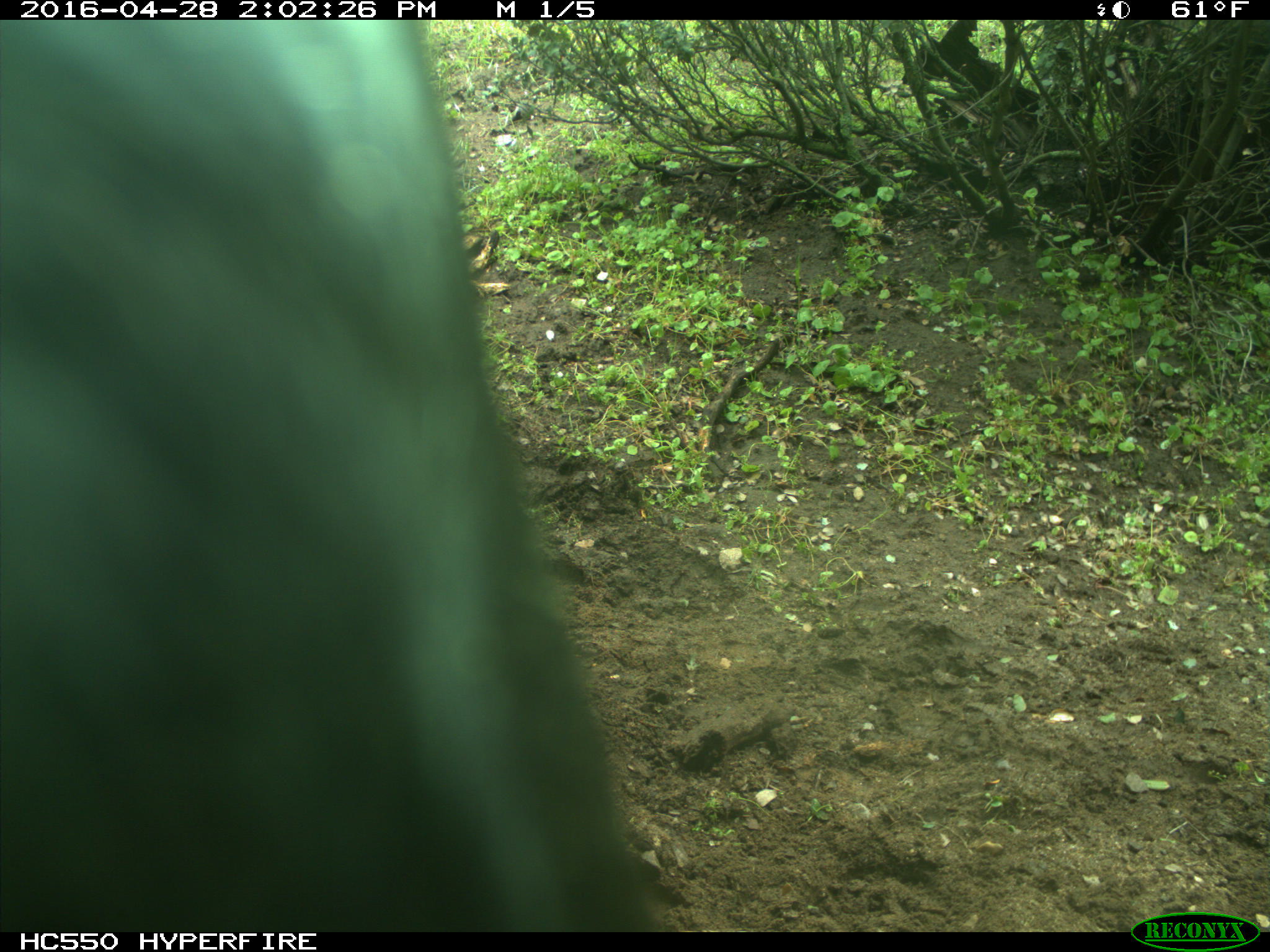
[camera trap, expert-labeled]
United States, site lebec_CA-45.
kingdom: Animalia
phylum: Chordata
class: Mammalia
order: Artiodactyla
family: Bovidae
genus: Bos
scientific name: Bos taurus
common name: domestic cow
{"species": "Bos taurus (domestic cow)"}